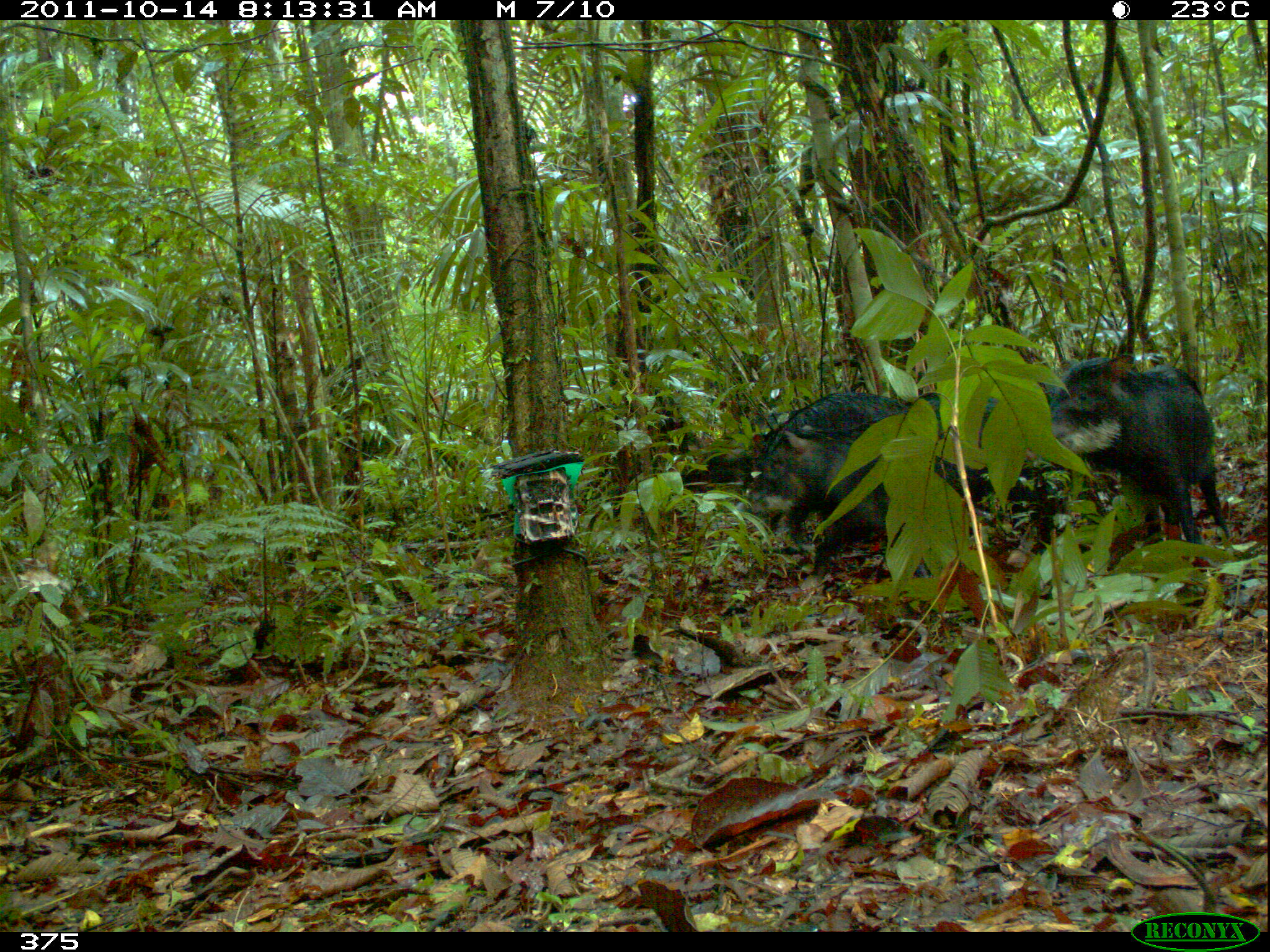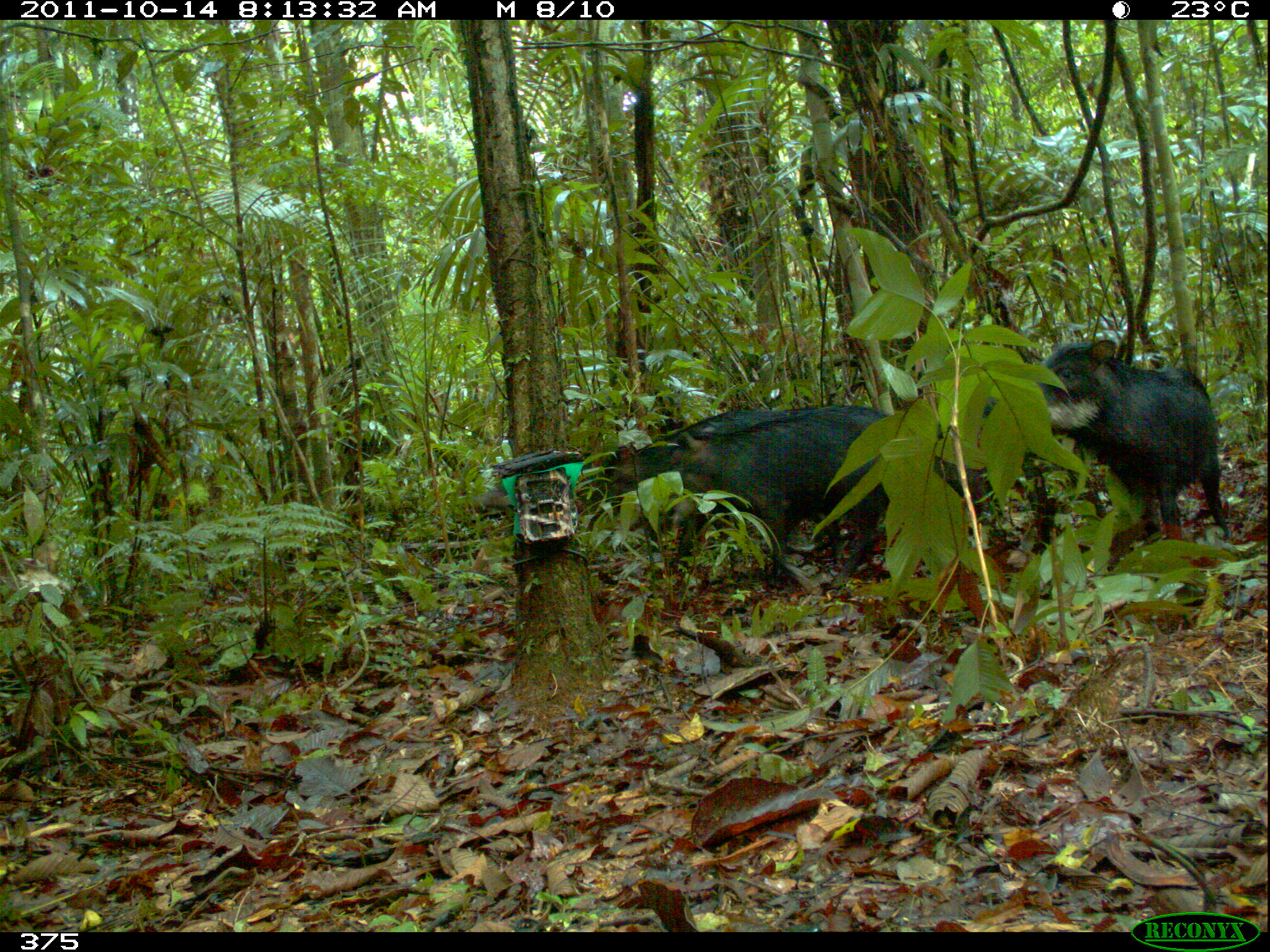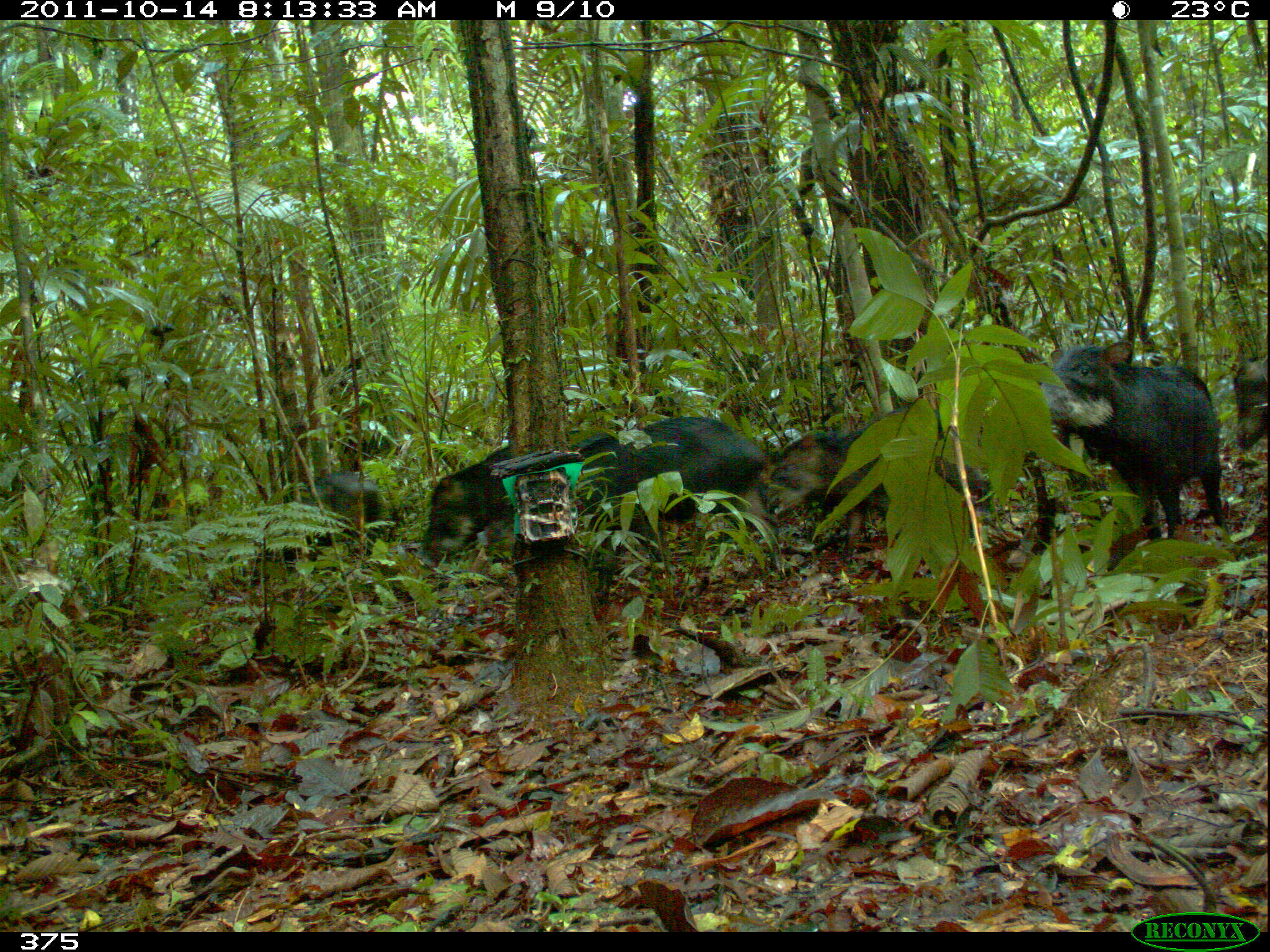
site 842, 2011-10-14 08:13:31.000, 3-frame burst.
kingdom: Animalia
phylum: Chordata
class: Mammalia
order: Artiodactyla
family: Tayassuidae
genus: Tayassu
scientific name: Tayassu pecari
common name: white-lipped peccary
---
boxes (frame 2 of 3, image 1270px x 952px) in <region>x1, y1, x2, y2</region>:
tayassu pecari: <region>669, 402, 973, 597</region>; <region>980, 335, 1231, 540</region>; <region>586, 407, 842, 587</region>